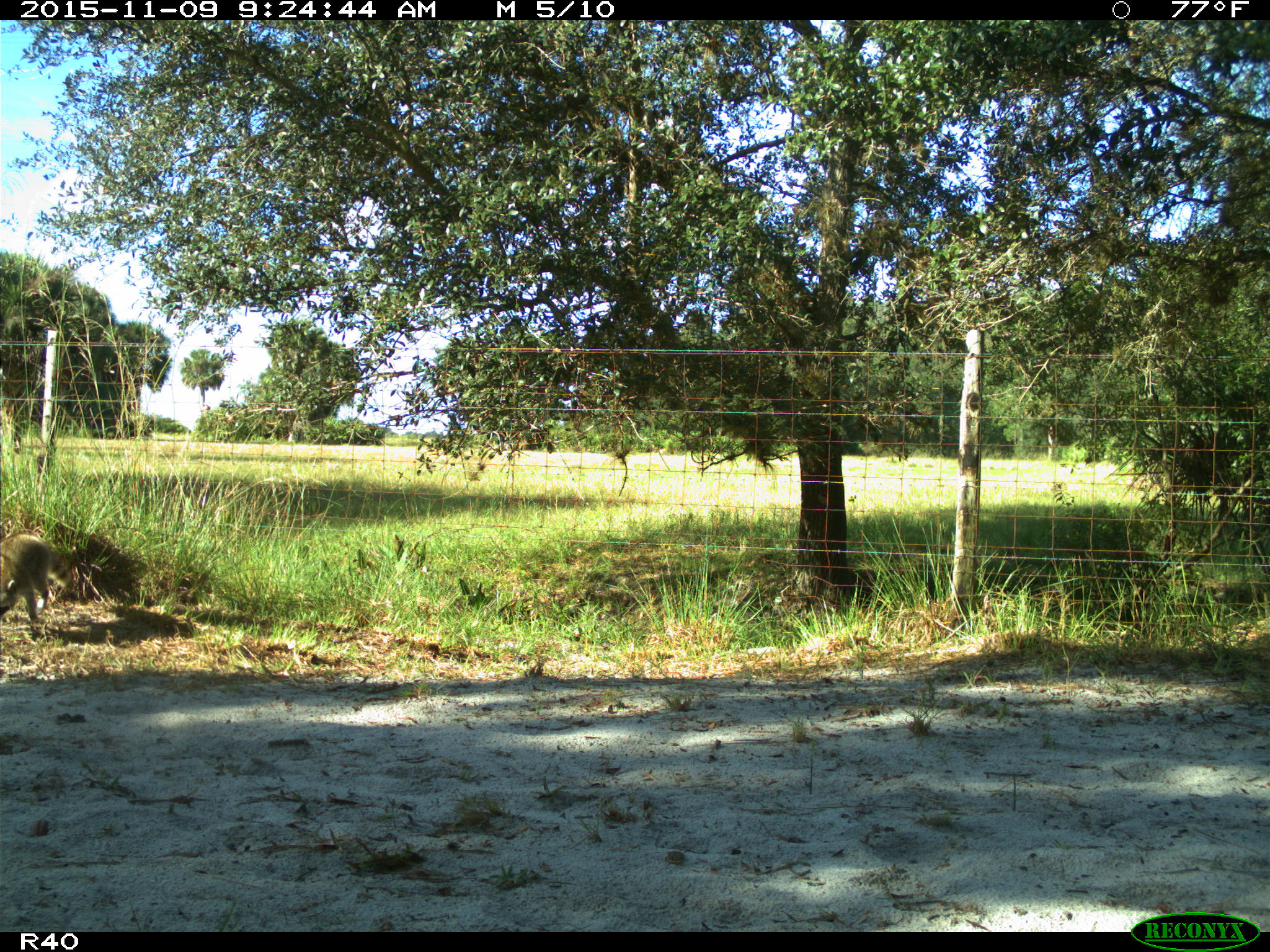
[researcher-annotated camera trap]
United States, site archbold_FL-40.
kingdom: Animalia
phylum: Chordata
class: Mammalia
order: Carnivora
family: Procyonidae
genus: Procyon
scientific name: Procyon lotor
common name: common raccoon